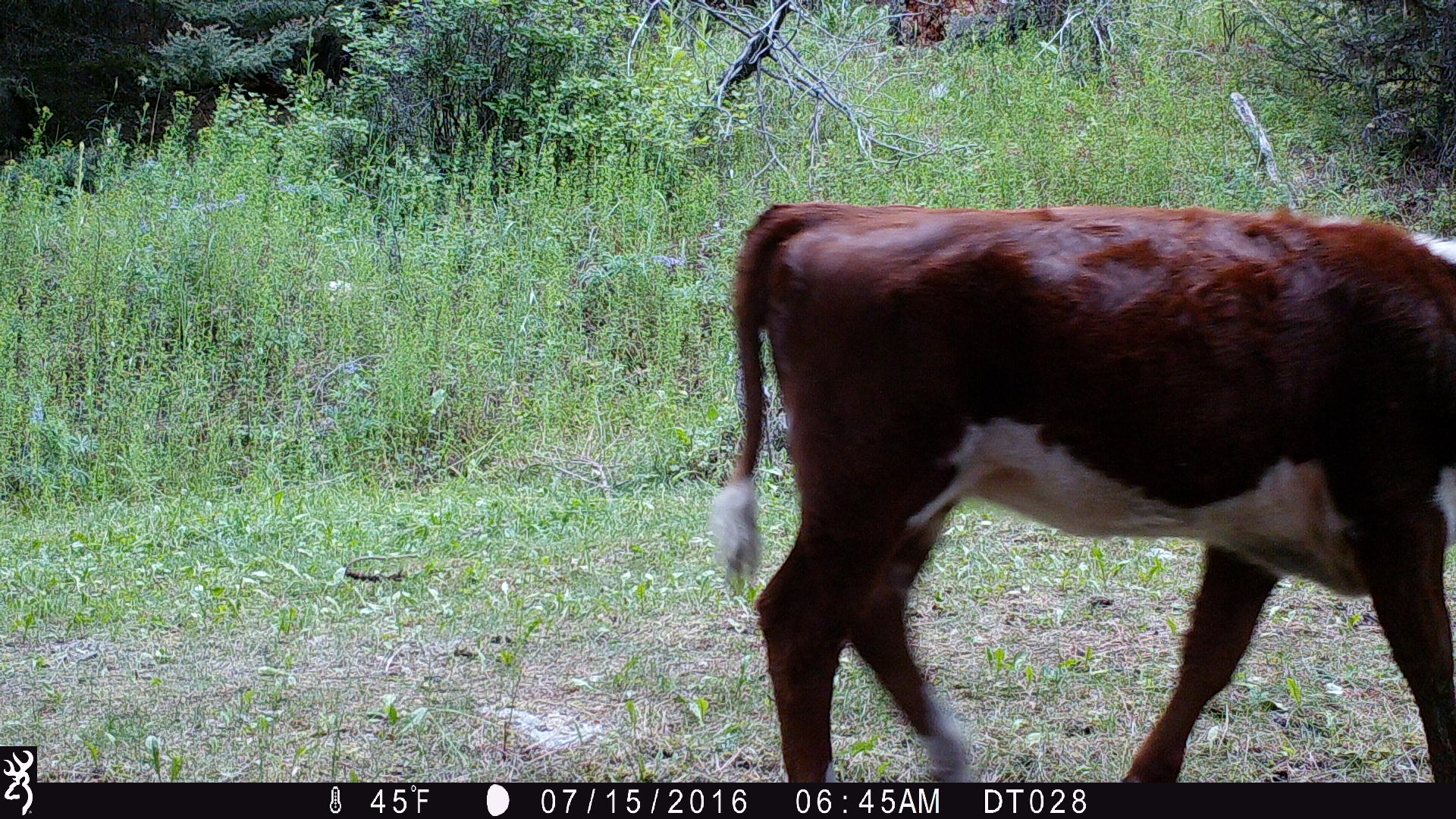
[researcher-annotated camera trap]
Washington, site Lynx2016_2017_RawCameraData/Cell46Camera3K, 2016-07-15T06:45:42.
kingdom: Animalia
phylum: Chordata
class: Mammalia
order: Artiodactyla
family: Bovidae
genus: Bos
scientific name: Bos taurus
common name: domestic cattle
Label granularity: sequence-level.